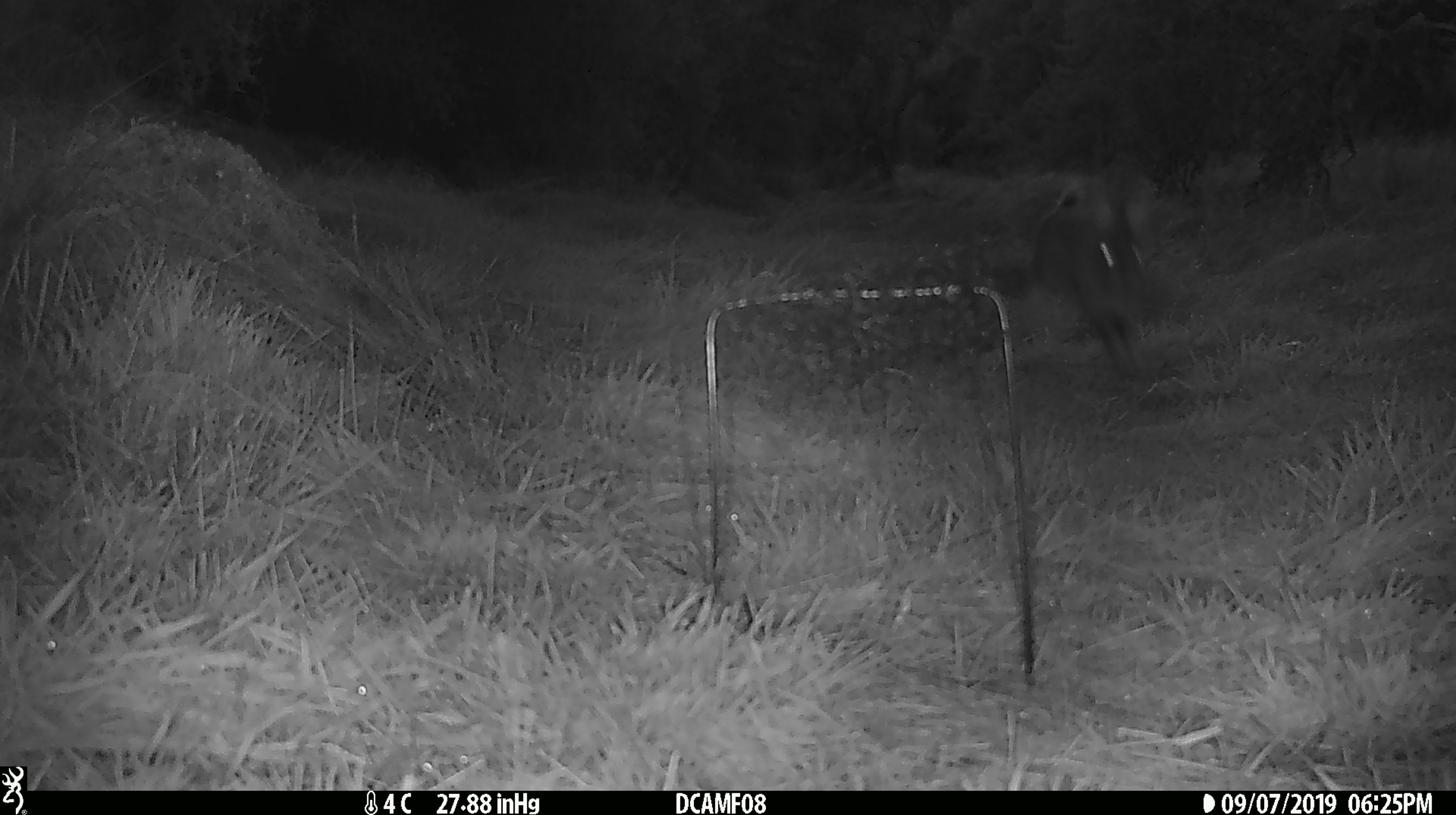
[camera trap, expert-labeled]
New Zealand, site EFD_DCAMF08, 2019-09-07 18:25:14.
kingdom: Animalia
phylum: Chordata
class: Mammalia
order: Lagomorpha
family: Leporidae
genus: Oryctolagus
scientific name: Oryctolagus cuniculus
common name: european rabbit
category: rabbit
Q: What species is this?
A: Rabbit (european rabbit) (Oryctolagus cuniculus).